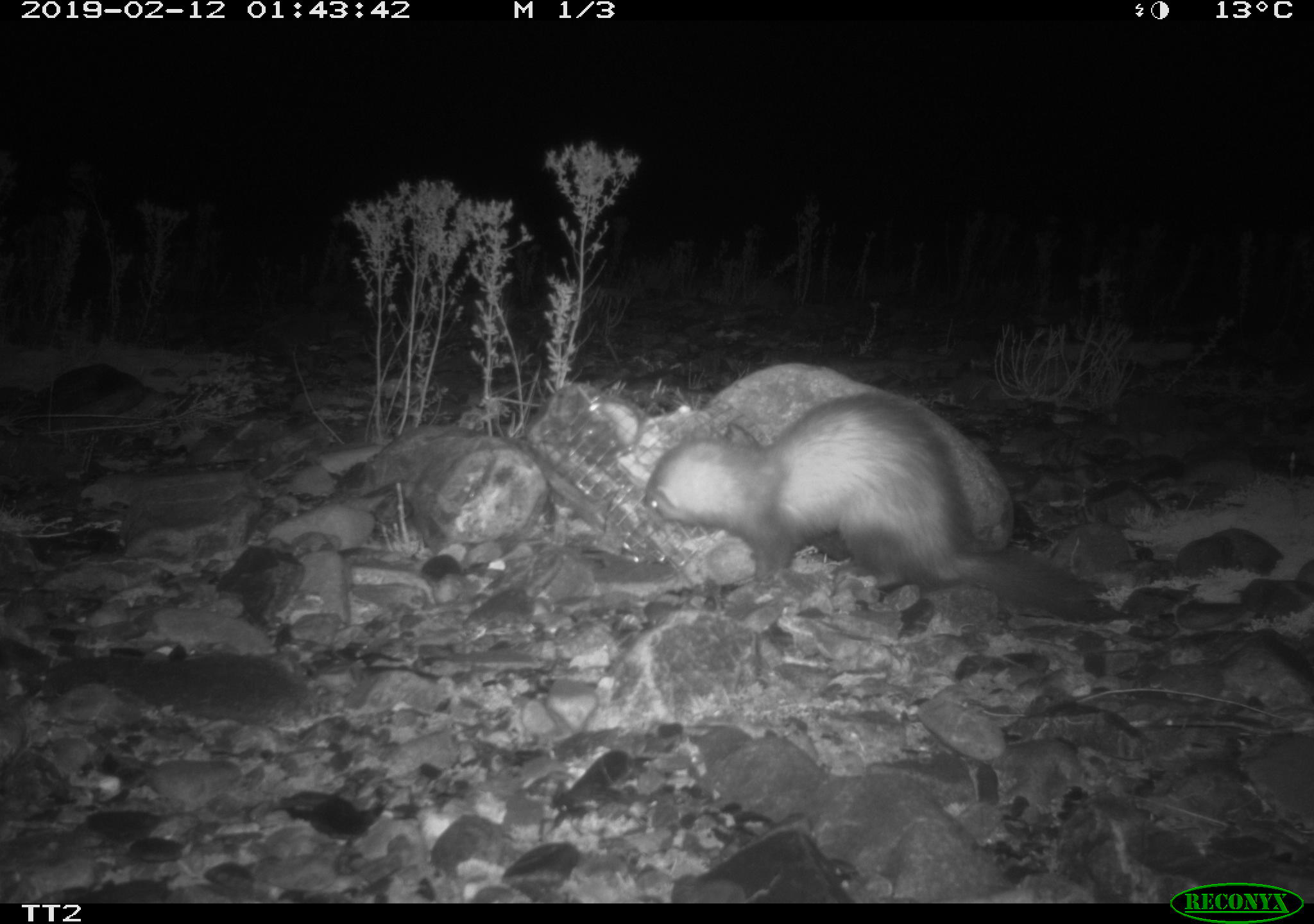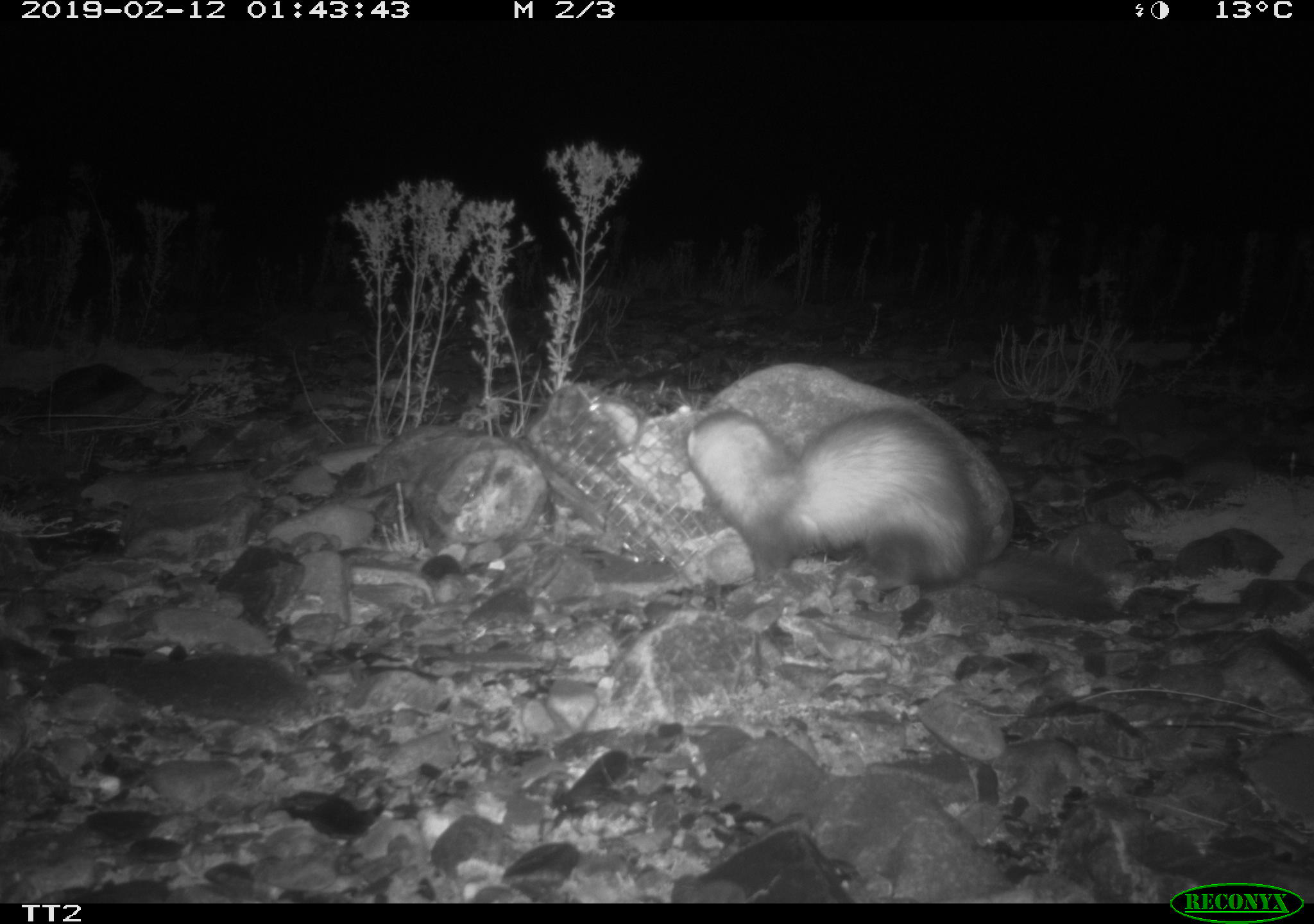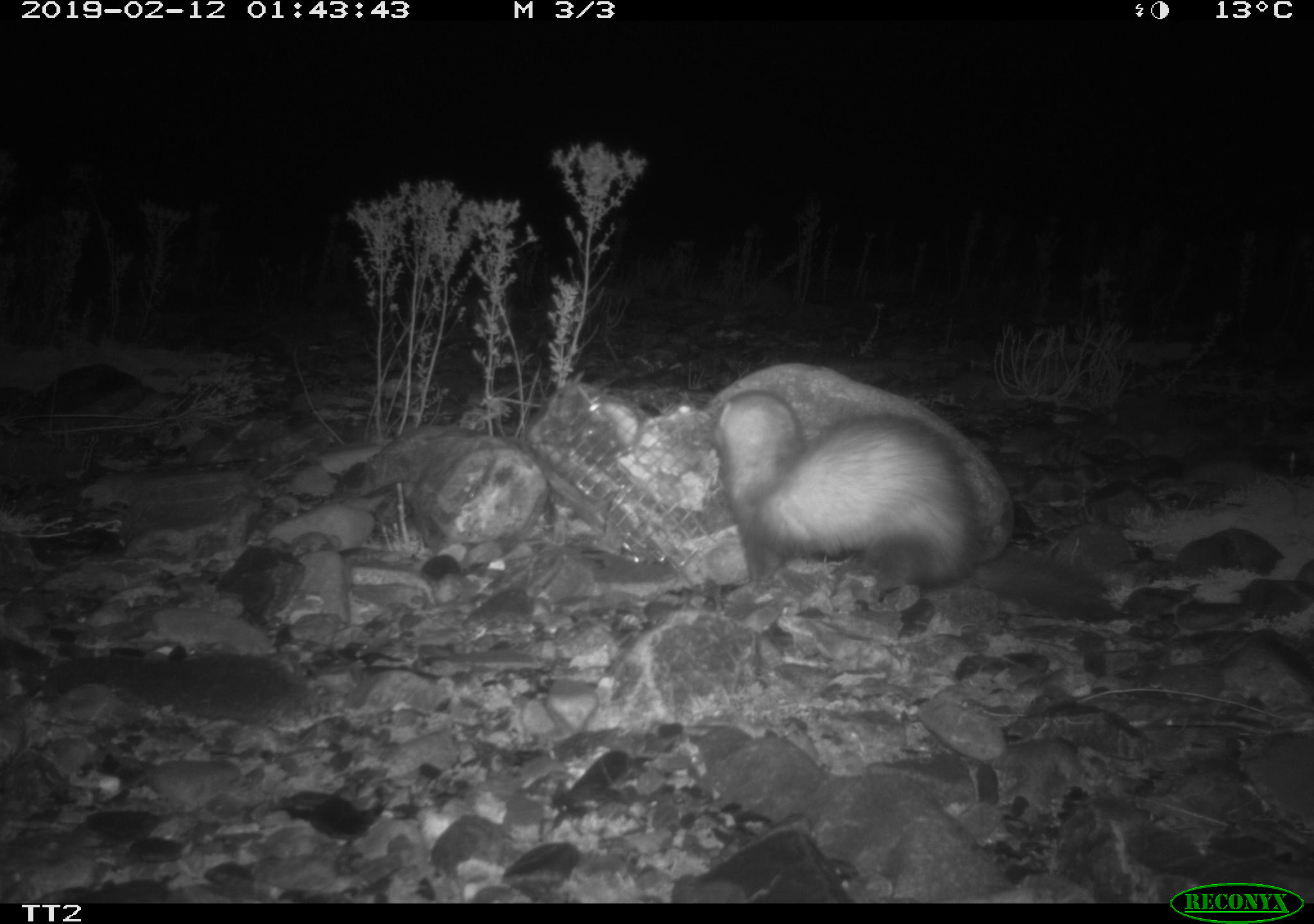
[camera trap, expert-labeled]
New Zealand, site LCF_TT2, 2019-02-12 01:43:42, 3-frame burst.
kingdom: Animalia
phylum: Chordata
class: Mammalia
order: Carnivora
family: Mustelidae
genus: Mustela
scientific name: Mustela furo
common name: ferret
Ferret (Mustela furo).